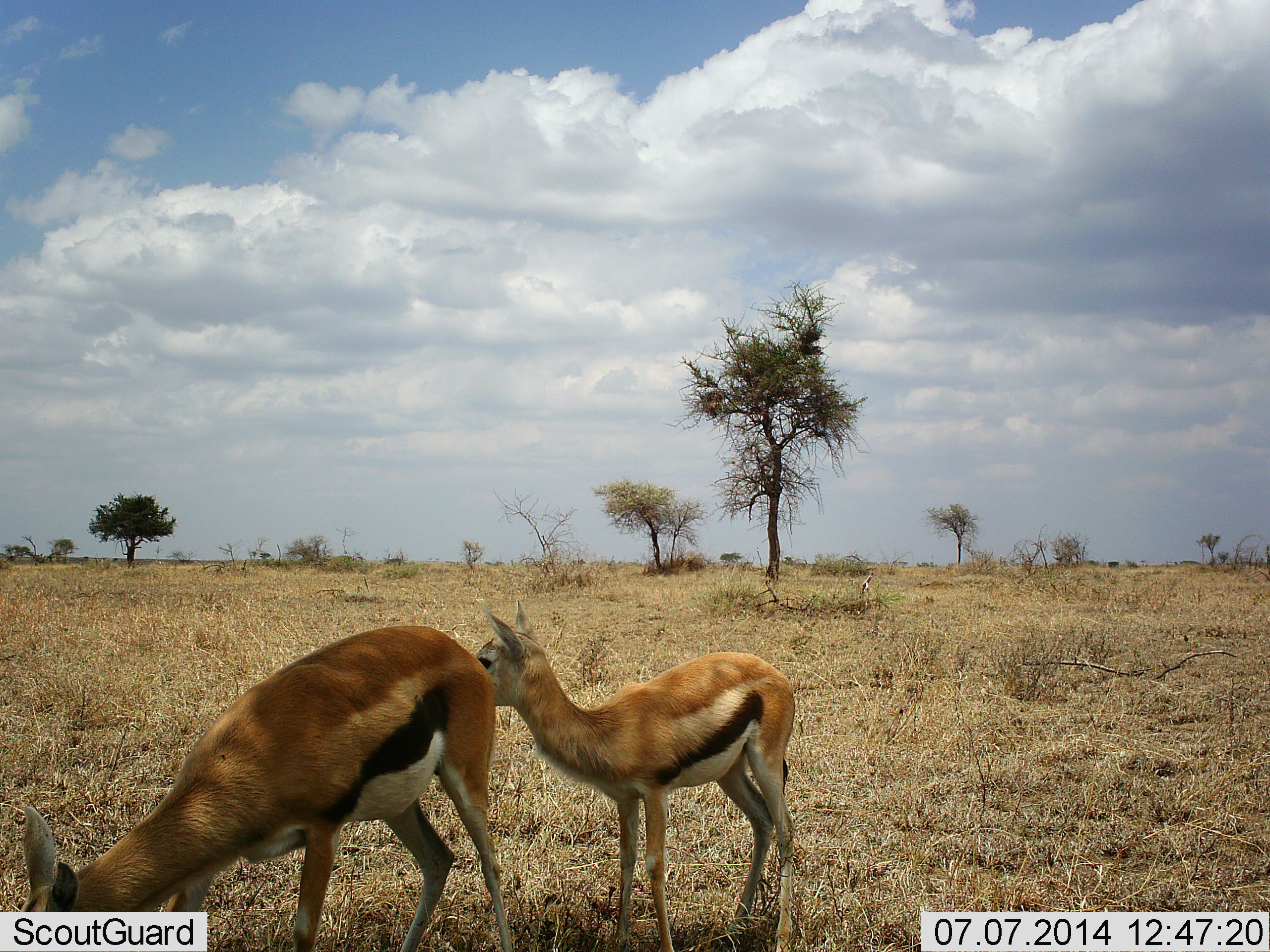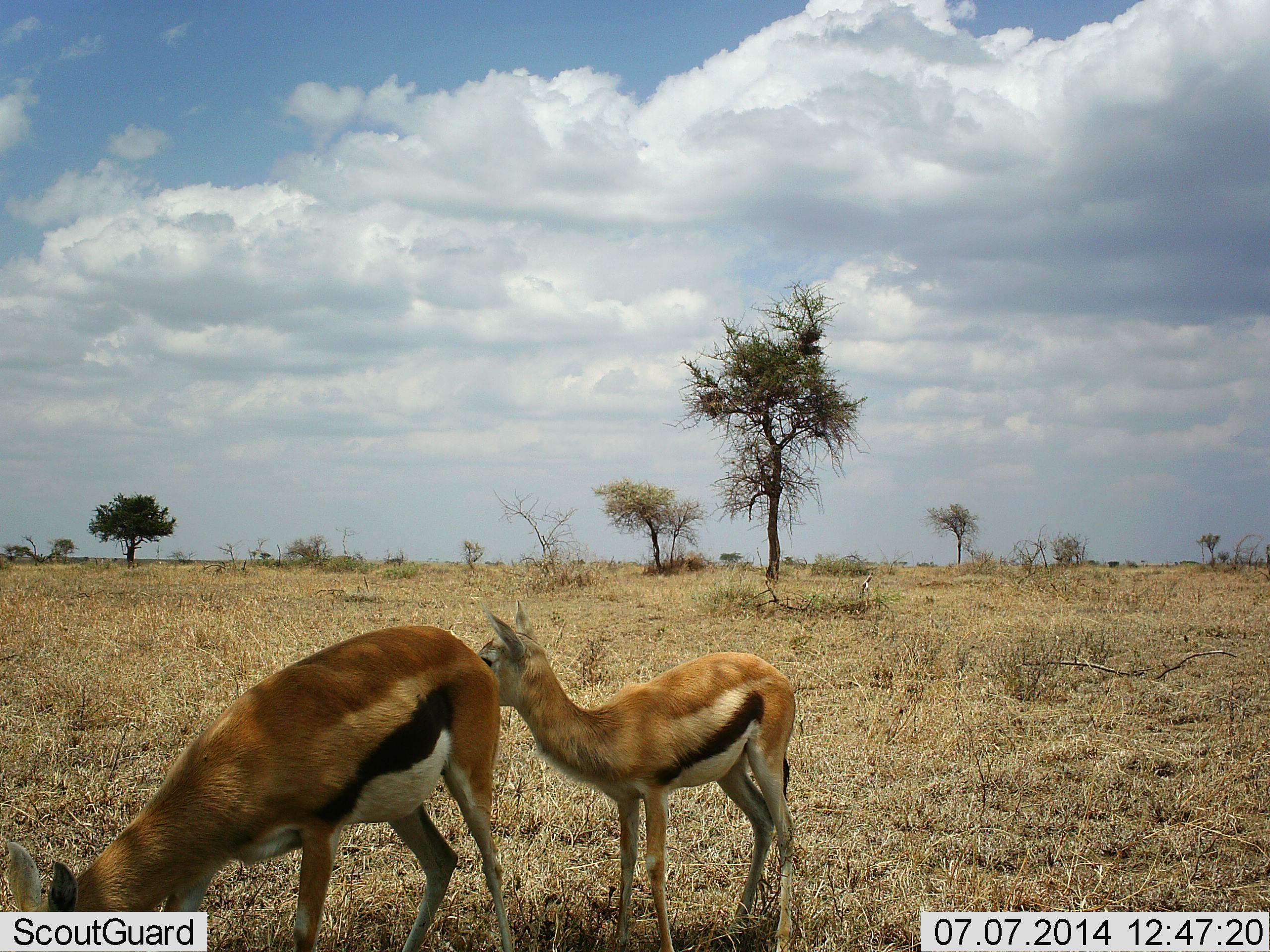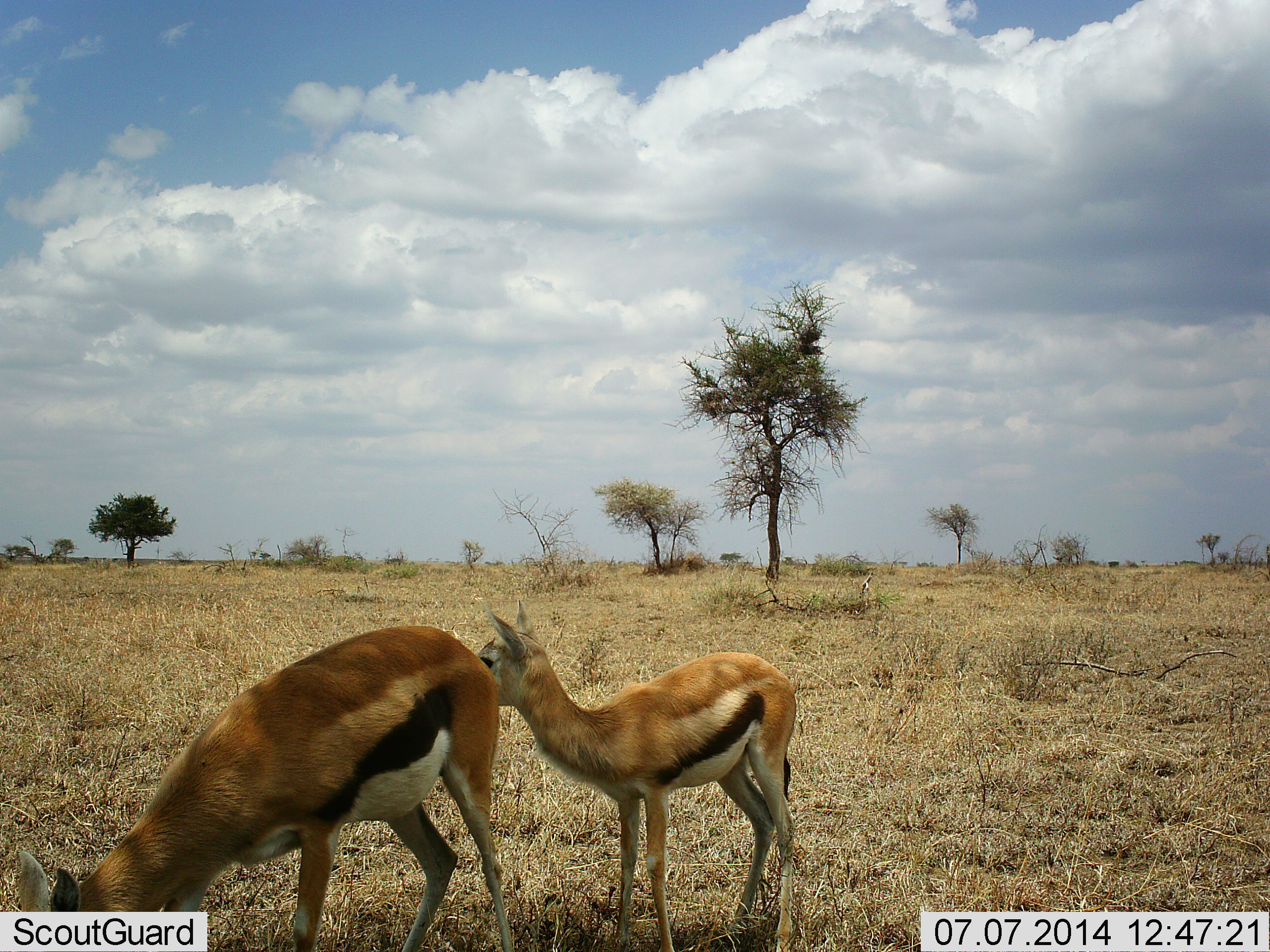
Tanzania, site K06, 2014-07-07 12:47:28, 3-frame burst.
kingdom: Animalia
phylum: Chordata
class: Mammalia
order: Artiodactyla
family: Bovidae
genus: Eudorcas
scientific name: Eudorcas thomsonii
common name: thomson's gazelle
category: gazellethomsons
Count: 2.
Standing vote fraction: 80%.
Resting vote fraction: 0%.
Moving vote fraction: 0%.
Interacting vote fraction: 0%.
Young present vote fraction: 40%.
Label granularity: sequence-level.